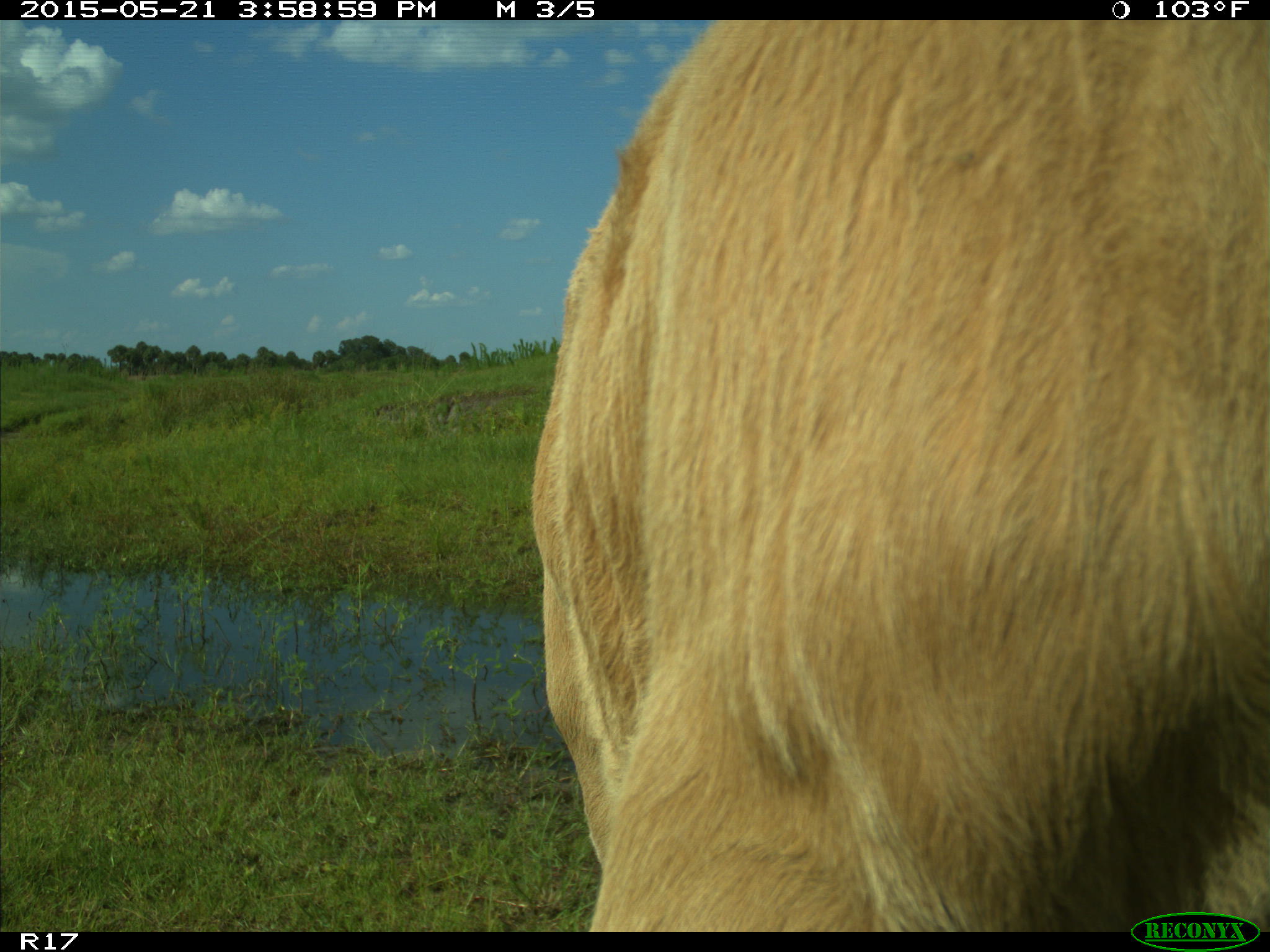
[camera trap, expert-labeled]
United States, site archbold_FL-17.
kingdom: Animalia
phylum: Chordata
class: Mammalia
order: Artiodactyla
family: Bovidae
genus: Bos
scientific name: Bos taurus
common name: domestic cow